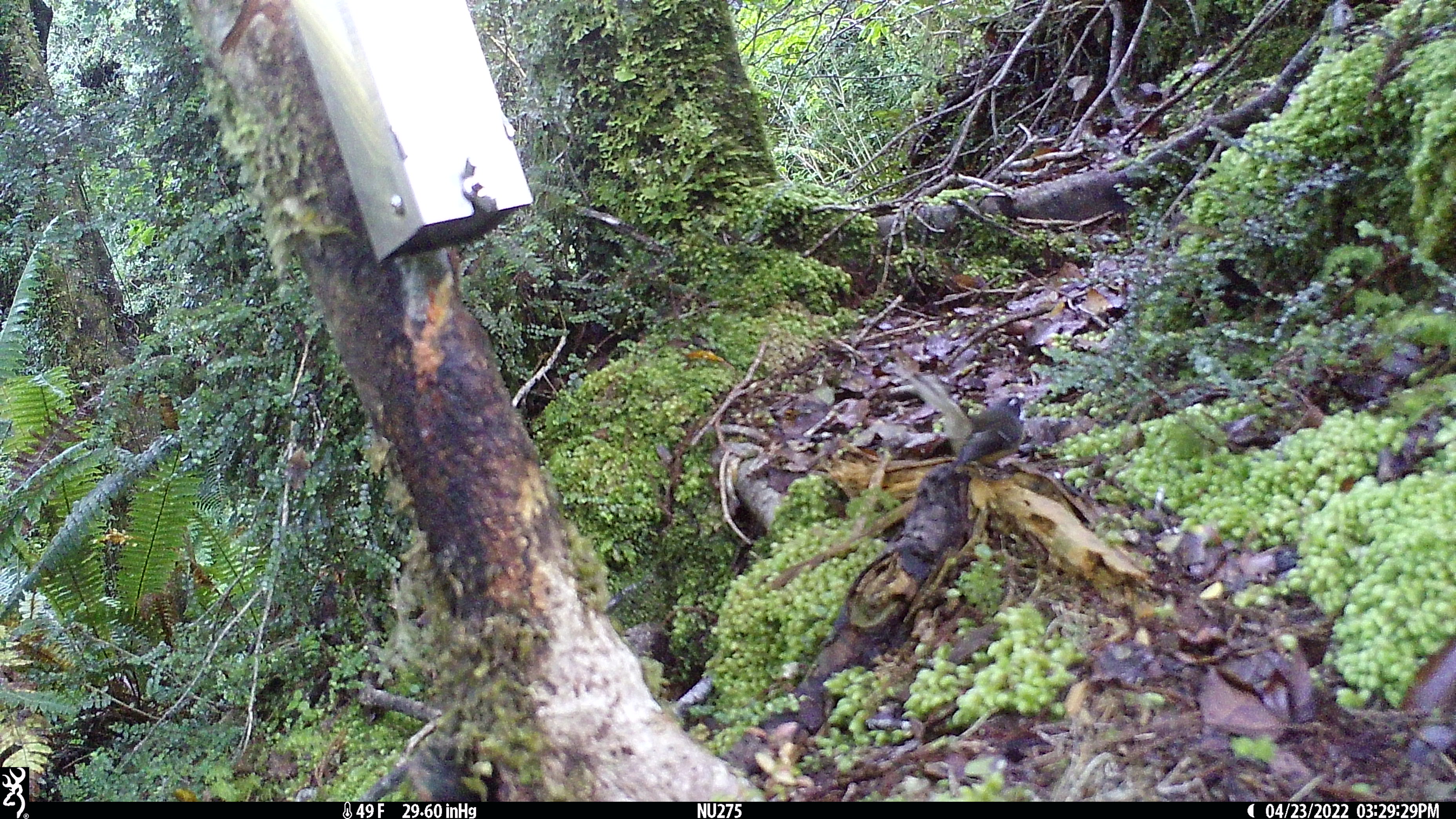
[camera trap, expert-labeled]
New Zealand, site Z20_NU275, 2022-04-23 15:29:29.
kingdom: Animalia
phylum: Chordata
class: Aves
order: Passeriformes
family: Rhipiduridae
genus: Rhipidura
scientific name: Rhipidura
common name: fantails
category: fantail